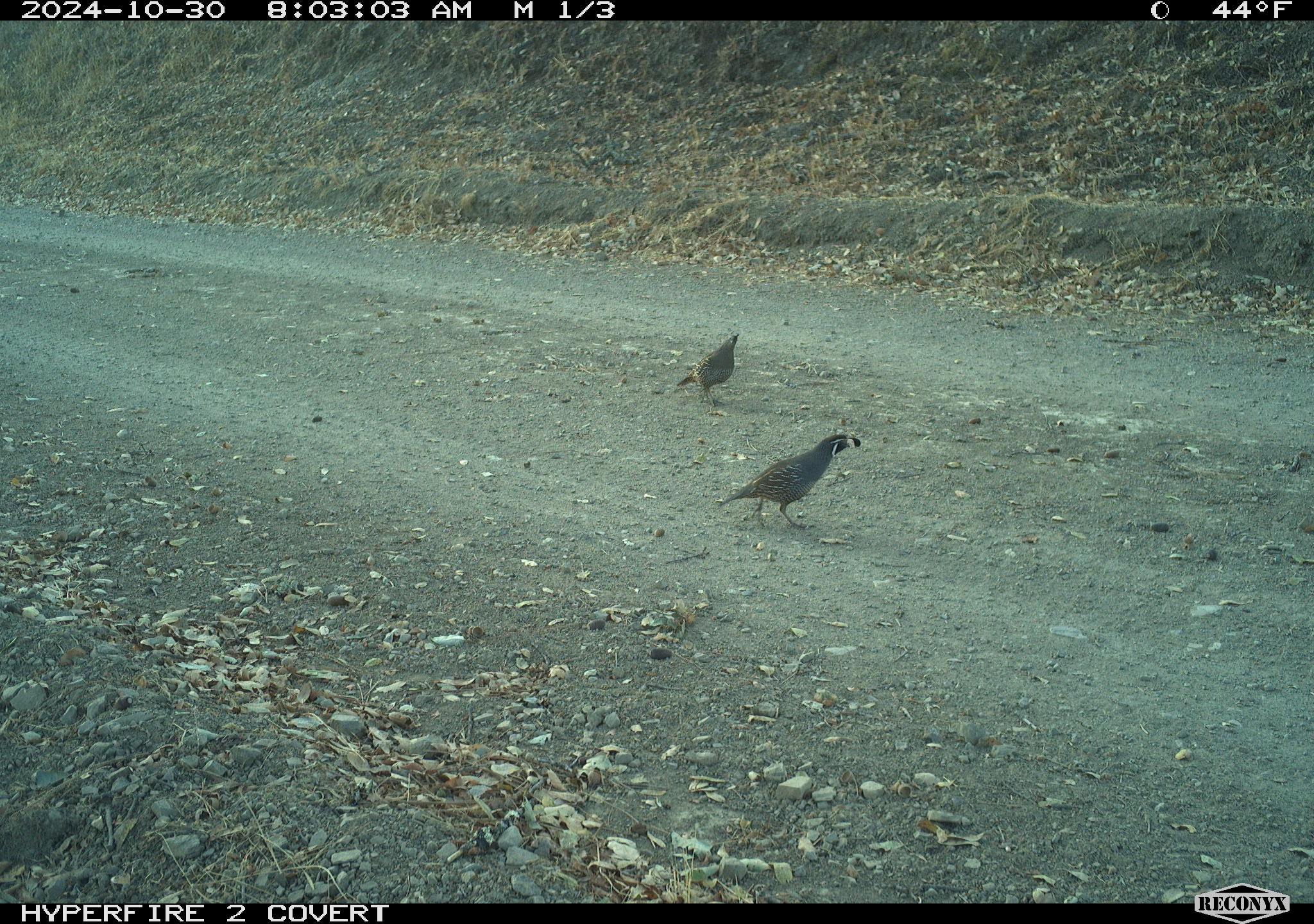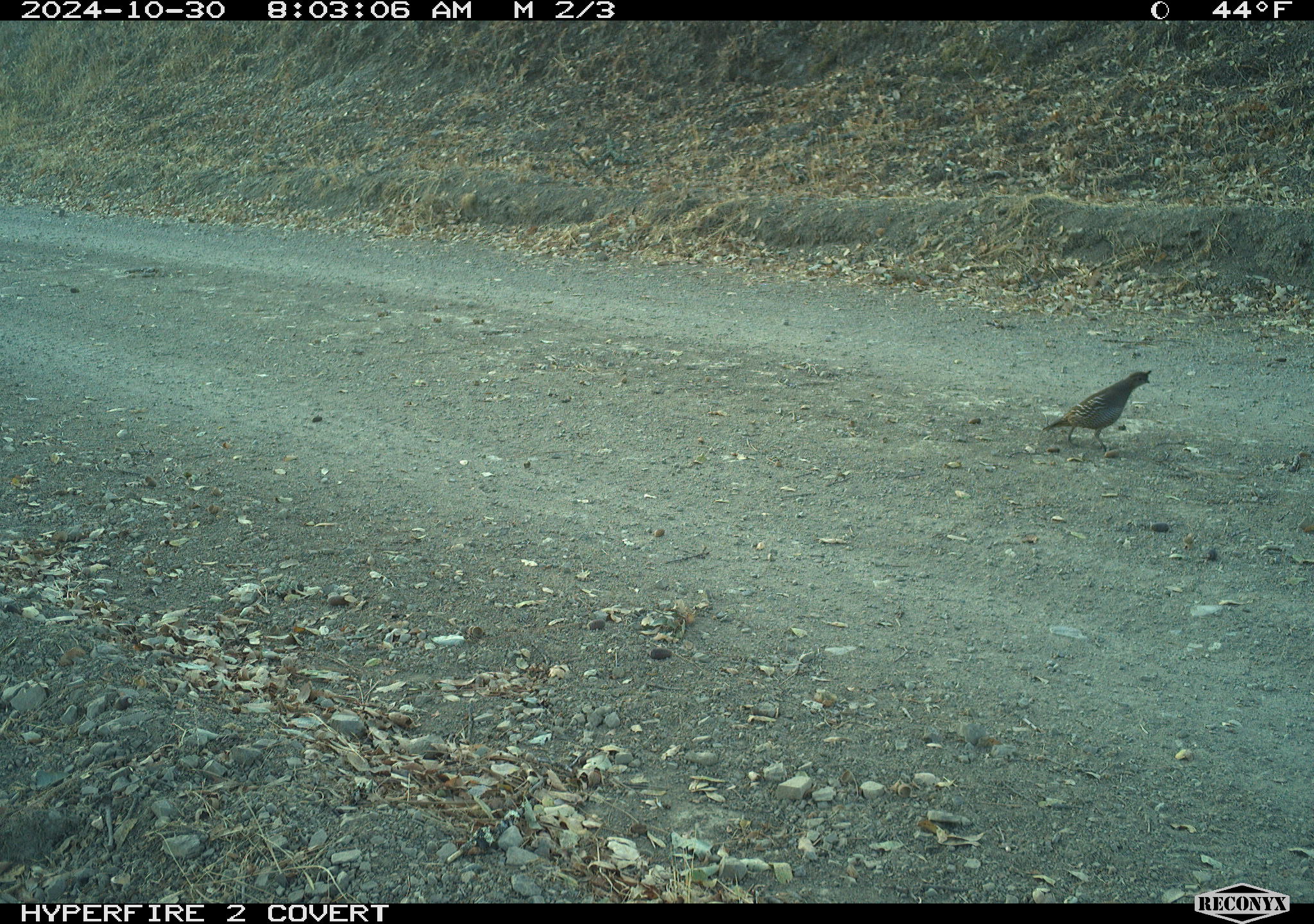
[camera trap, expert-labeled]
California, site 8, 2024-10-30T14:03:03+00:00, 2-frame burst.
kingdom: Animalia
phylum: Chordata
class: Aves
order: Galliformes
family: Odontophoridae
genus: Callipepla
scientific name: Callipepla californica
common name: california quail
California quail (Callipepla californica).